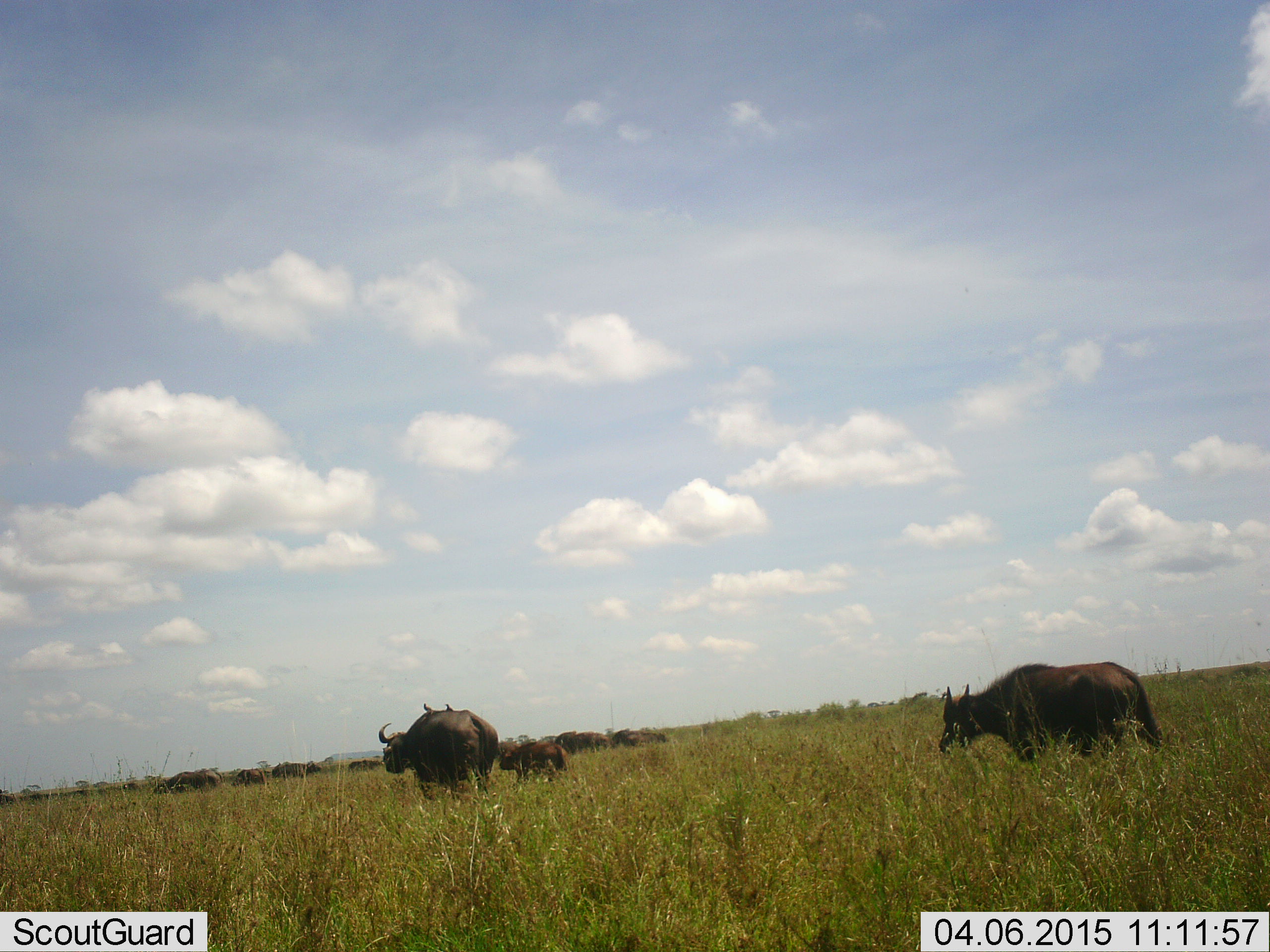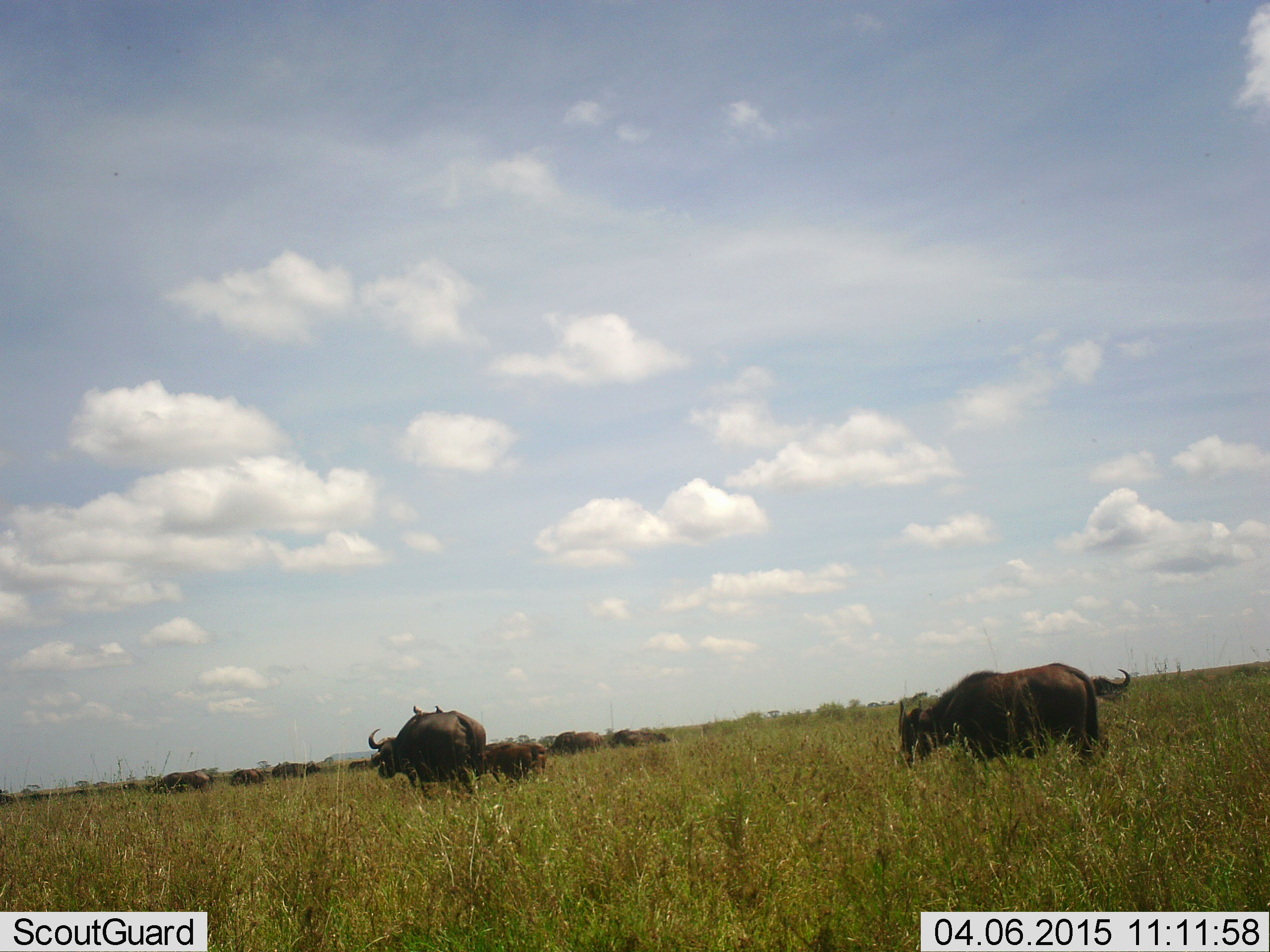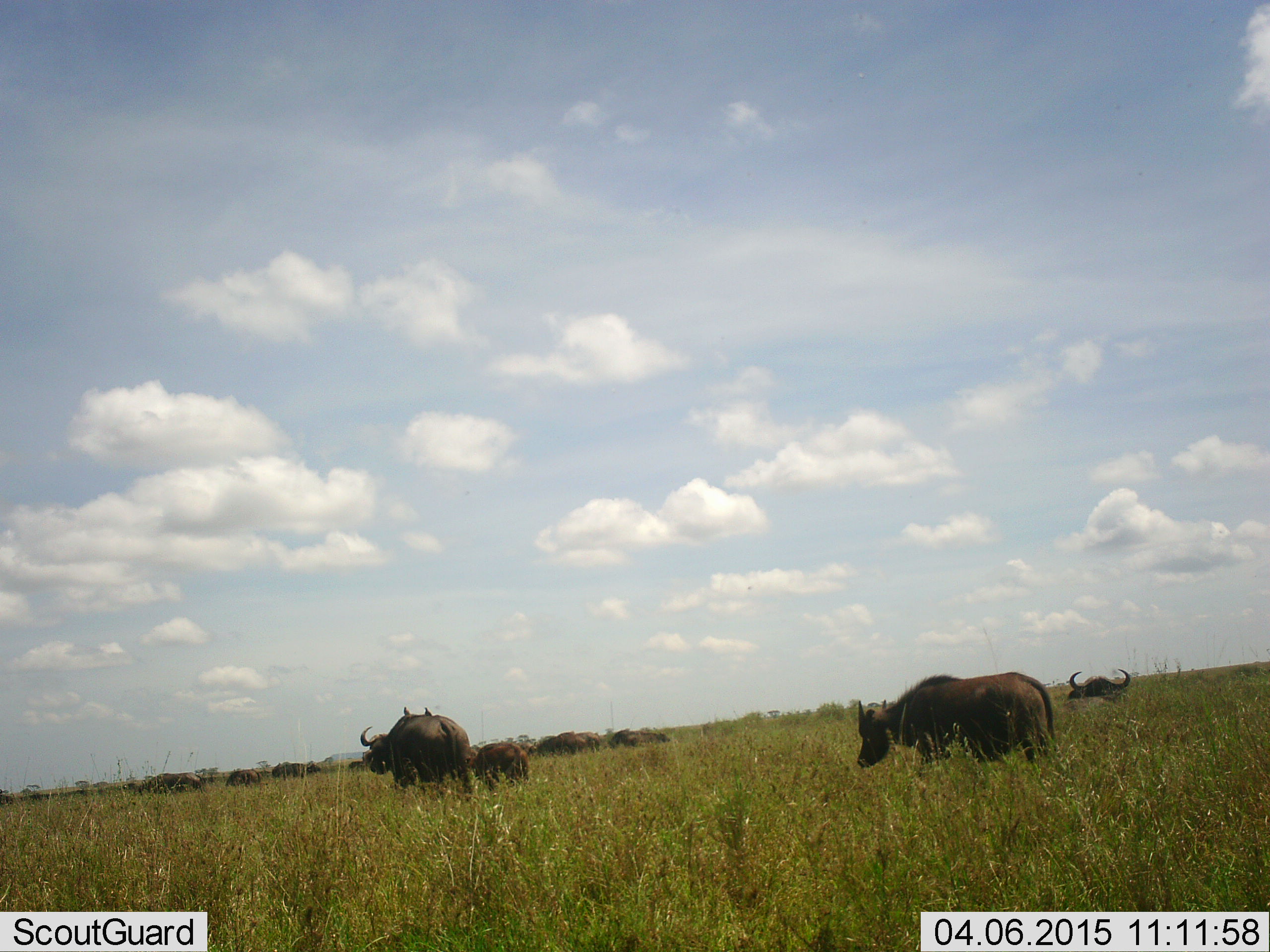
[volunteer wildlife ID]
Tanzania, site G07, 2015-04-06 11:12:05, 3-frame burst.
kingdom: Animalia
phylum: Chordata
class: Mammalia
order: Artiodactyla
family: Bovidae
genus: Syncerus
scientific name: Syncerus caffer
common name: cape buffalo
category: buffalo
Buffalo (cape buffalo) (Syncerus caffer), count 11-50. Behavior (volunteer vote fractions): standing 36%, resting 18%, moving 91%, interacting 9%. Young present (vote fraction): 27%. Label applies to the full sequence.